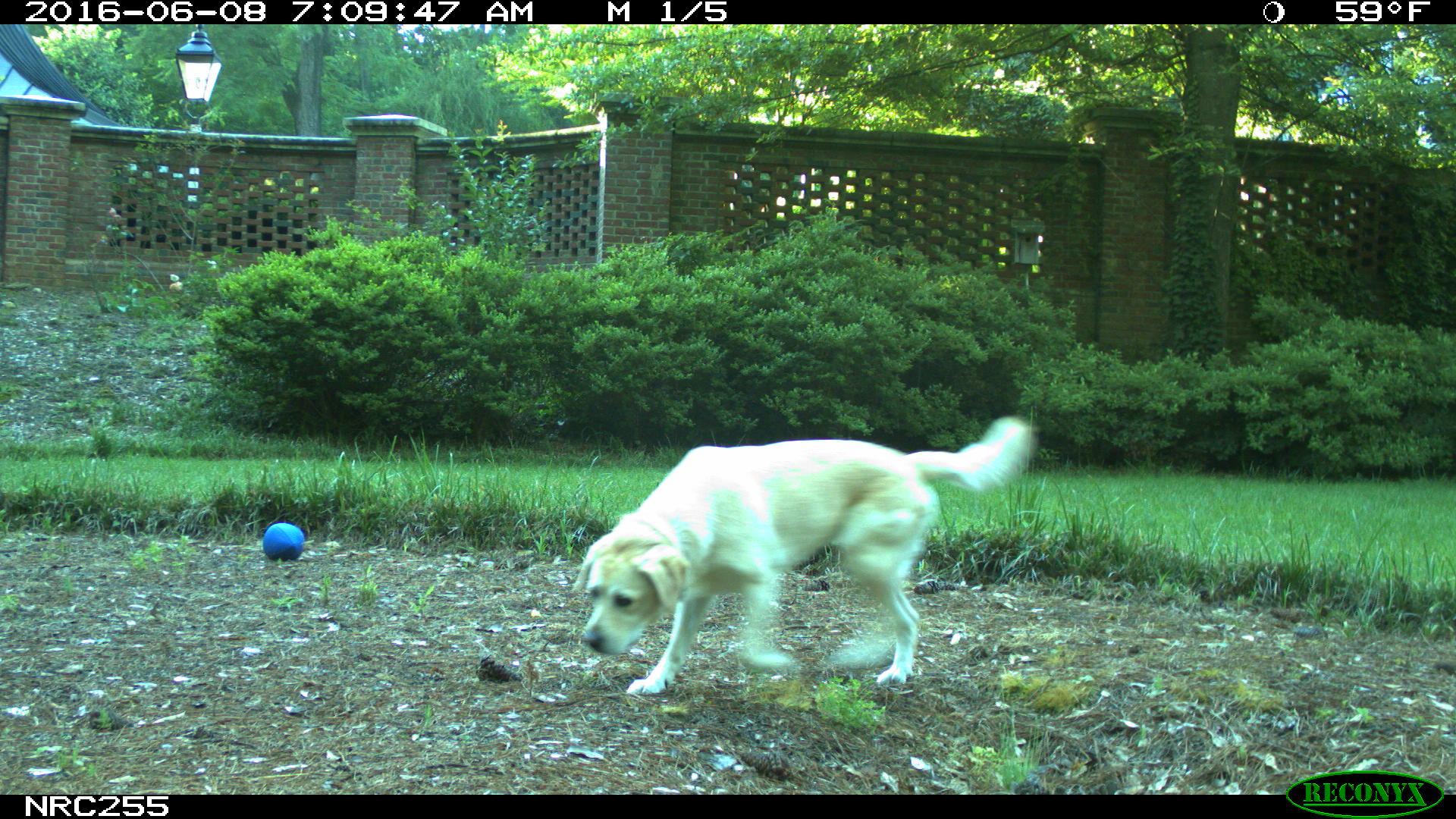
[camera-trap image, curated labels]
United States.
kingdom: Animalia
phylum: Chordata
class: Mammalia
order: Carnivora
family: Canidae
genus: Canis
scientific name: Canis familiaris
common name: domestic dog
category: Dog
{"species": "Dog (domestic dog) (Canis familiaris)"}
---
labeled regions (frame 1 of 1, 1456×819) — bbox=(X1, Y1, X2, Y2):
Dog: bbox=(571, 410, 1032, 706)